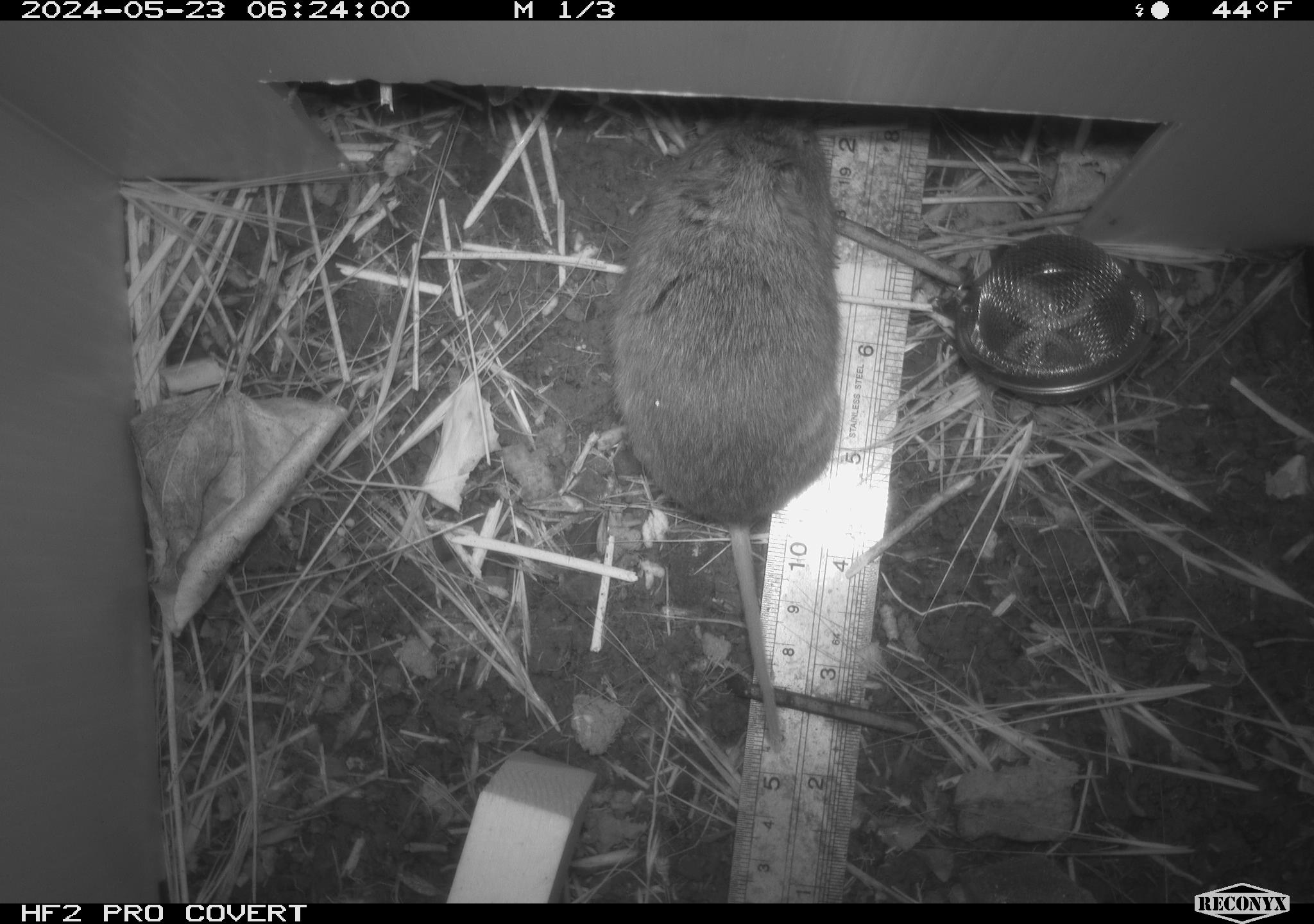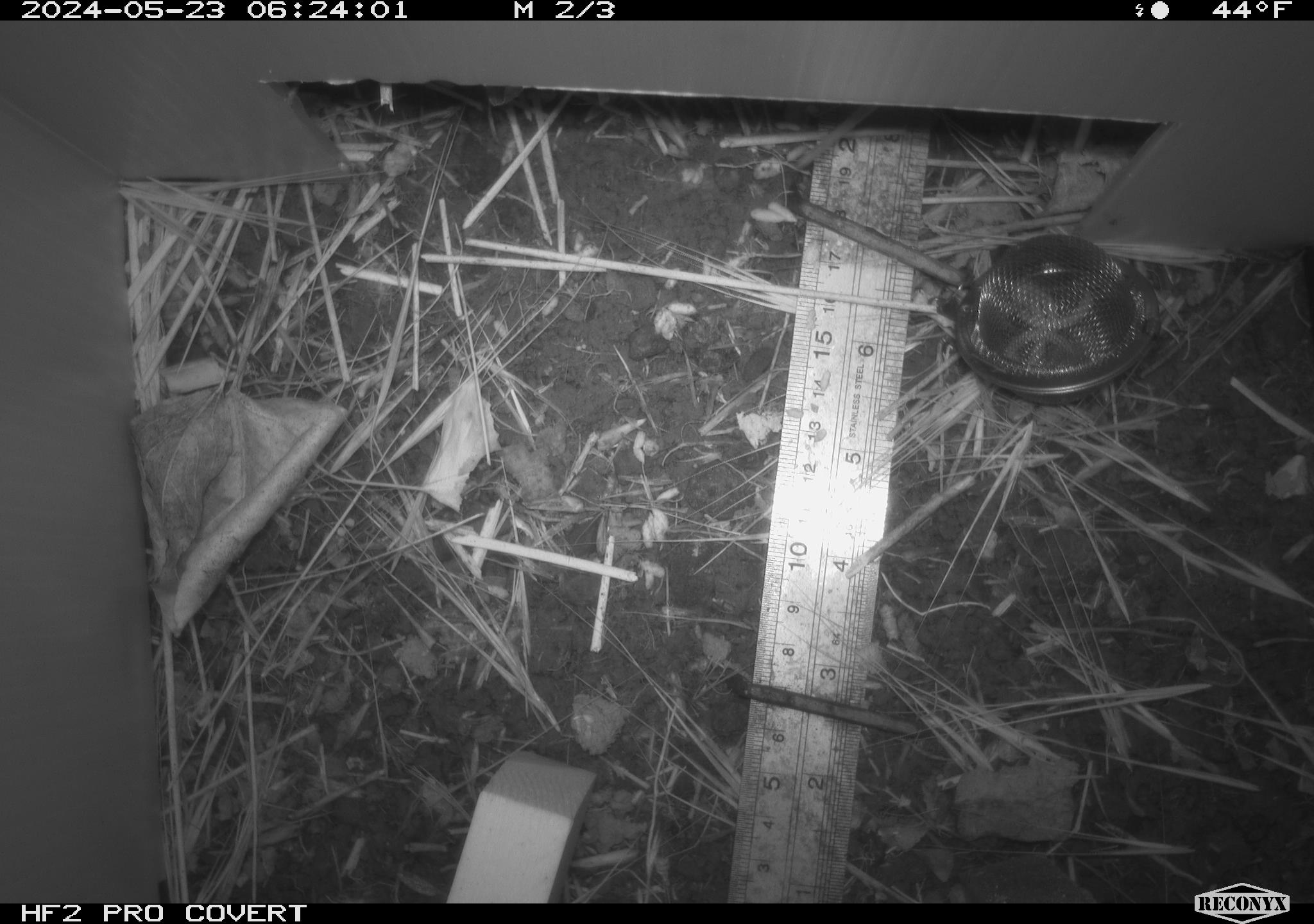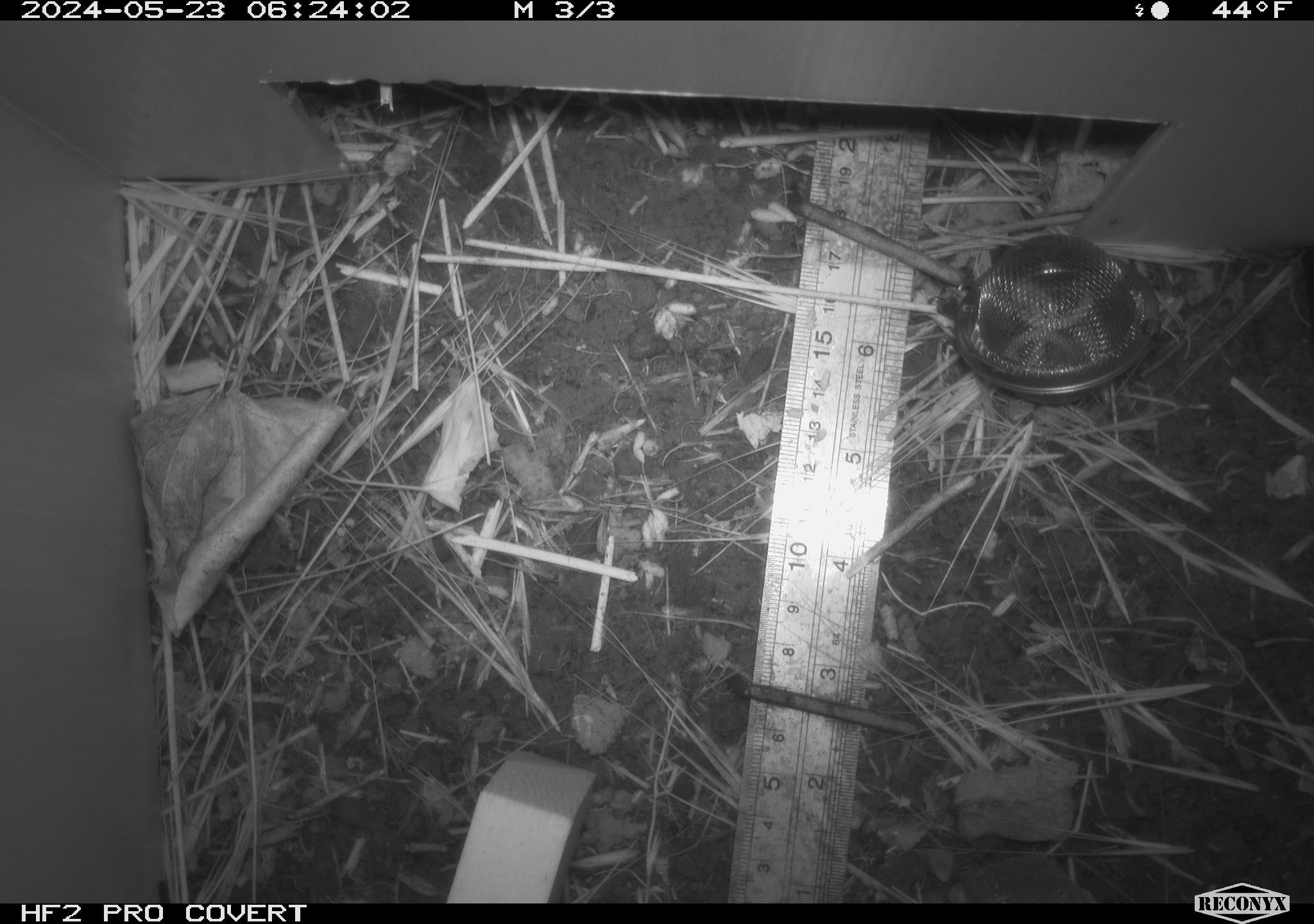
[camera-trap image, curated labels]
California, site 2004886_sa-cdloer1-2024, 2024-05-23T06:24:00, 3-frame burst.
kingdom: Animalia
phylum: Chordata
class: Mammalia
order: Rodentia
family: Cricetidae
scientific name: Arvicolinae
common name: voles, lemmings, and muskrats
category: arvicolinae subfamily